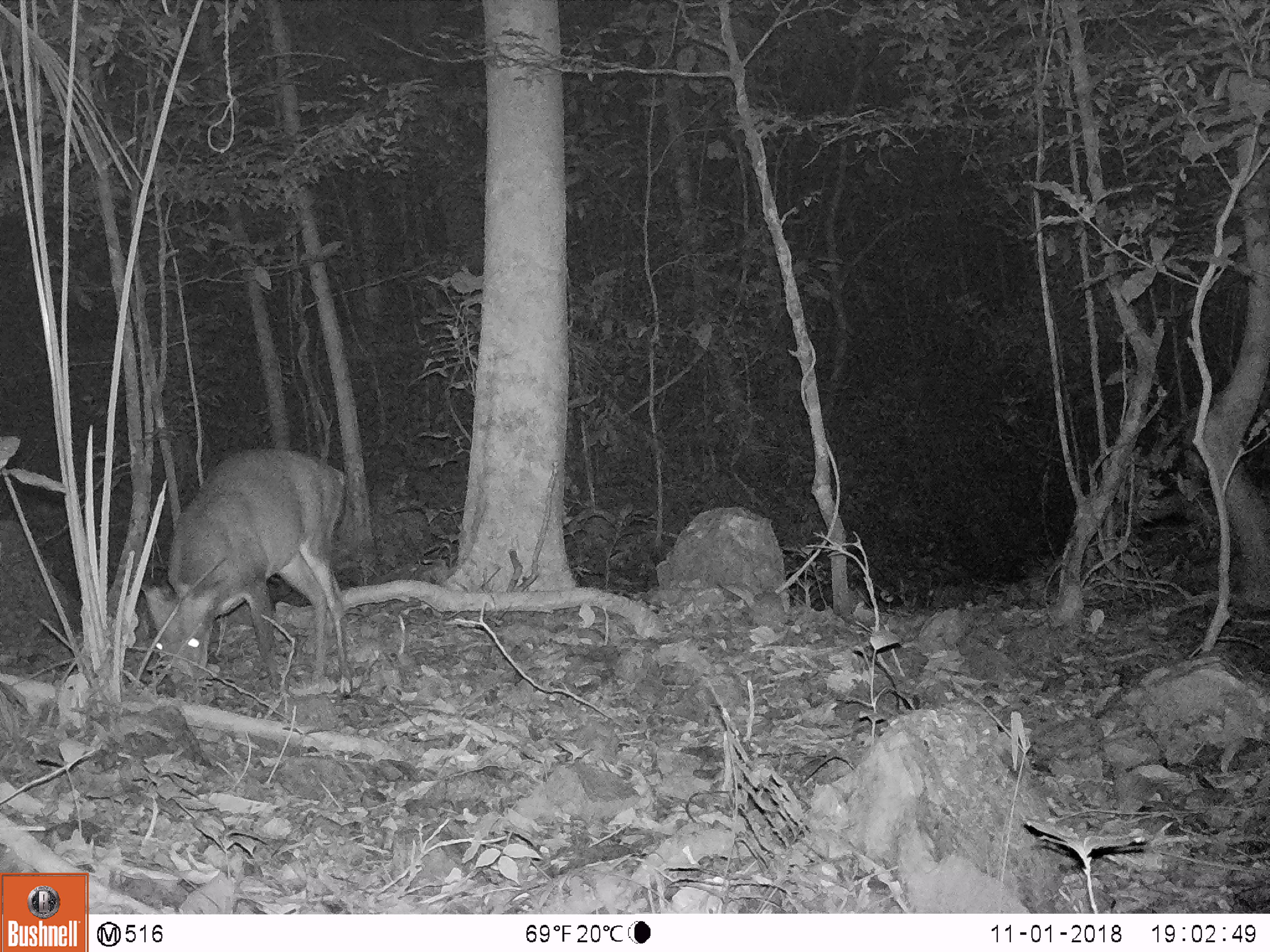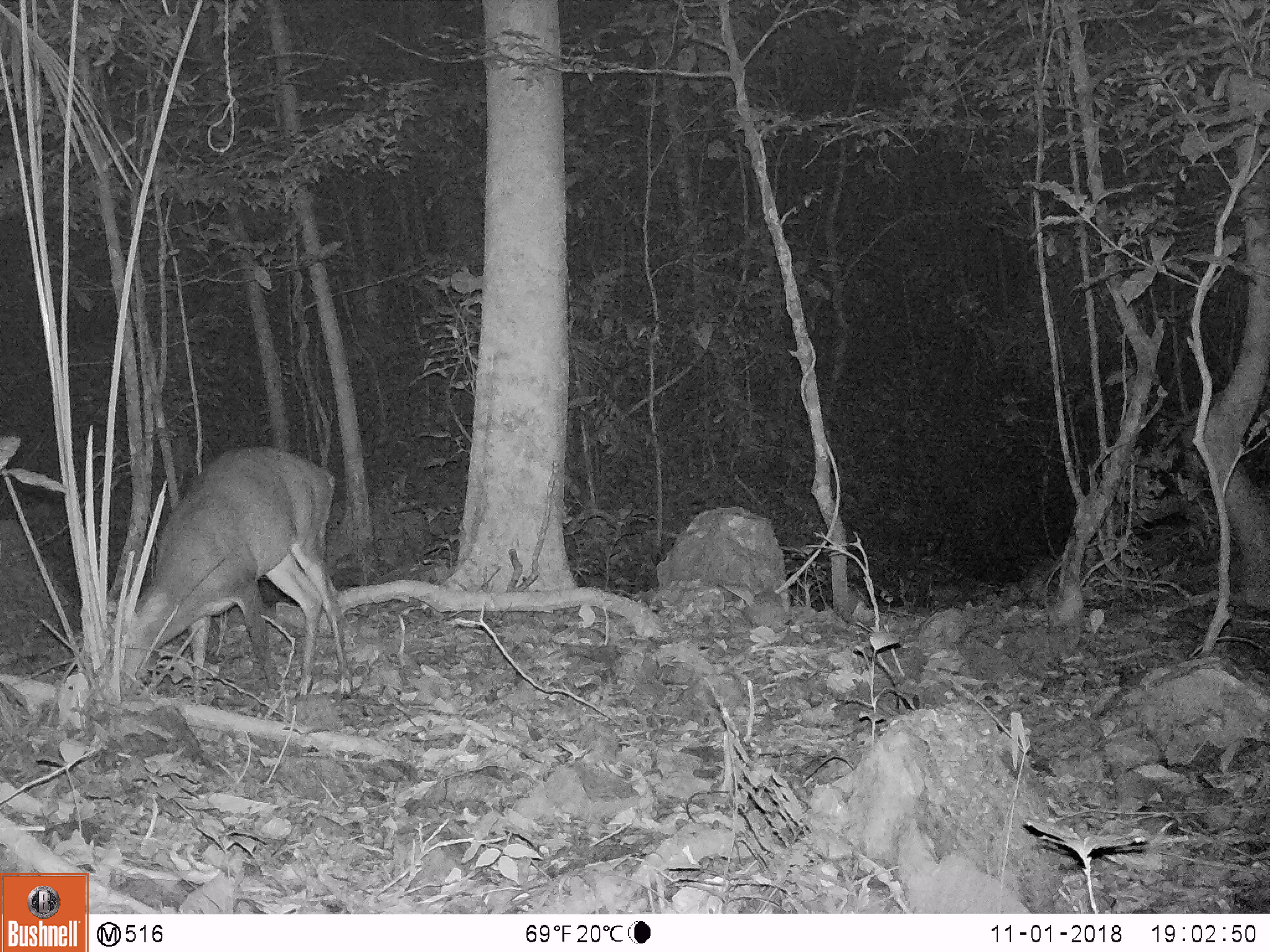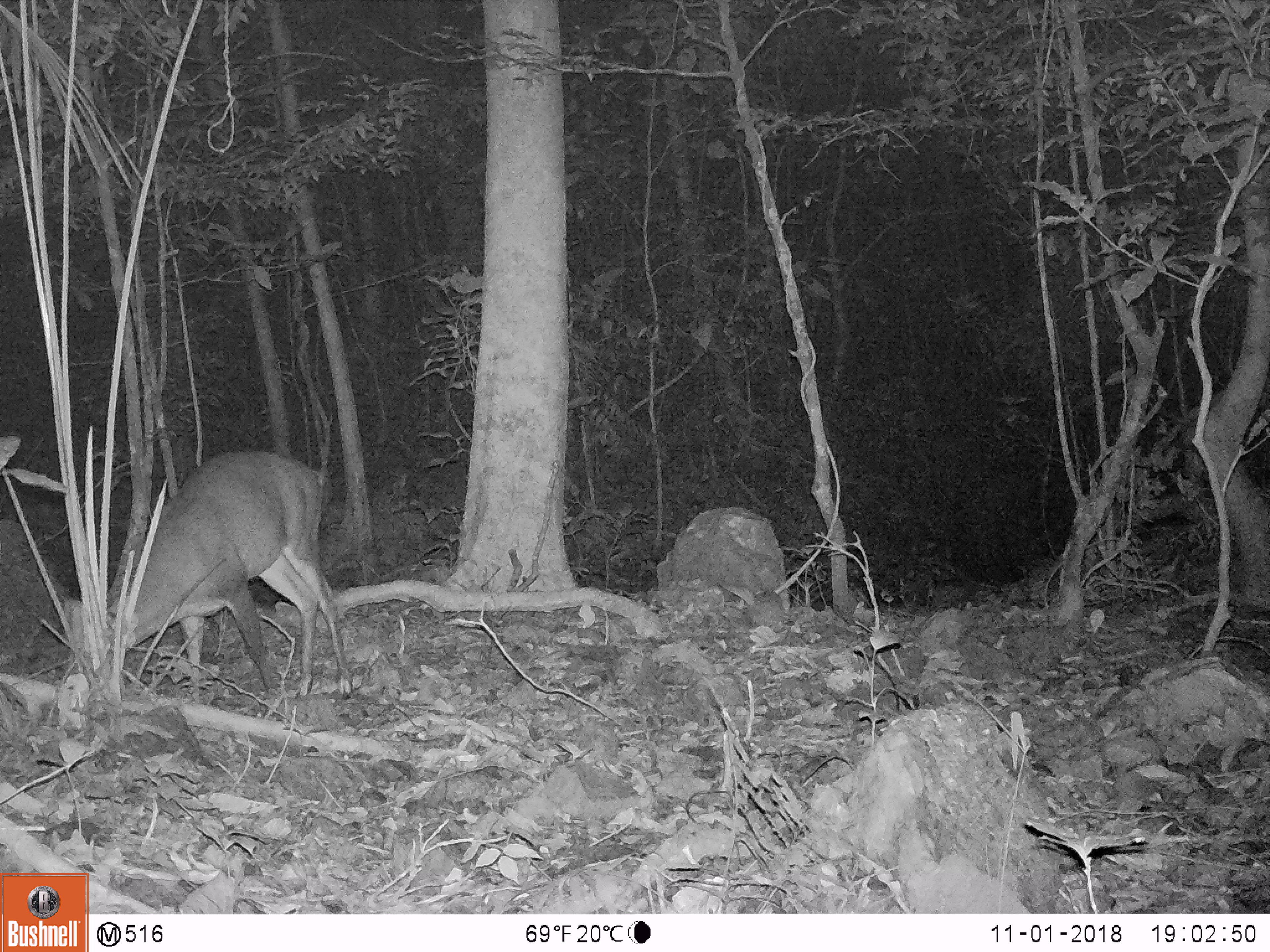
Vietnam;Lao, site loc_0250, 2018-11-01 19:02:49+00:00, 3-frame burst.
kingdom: Animalia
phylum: Chordata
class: Mammalia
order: Artiodactyla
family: Cervidae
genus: Muntiacus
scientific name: Muntiacus vuquangensis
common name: large-antlered muntjac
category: large antlered muntjac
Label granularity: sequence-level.